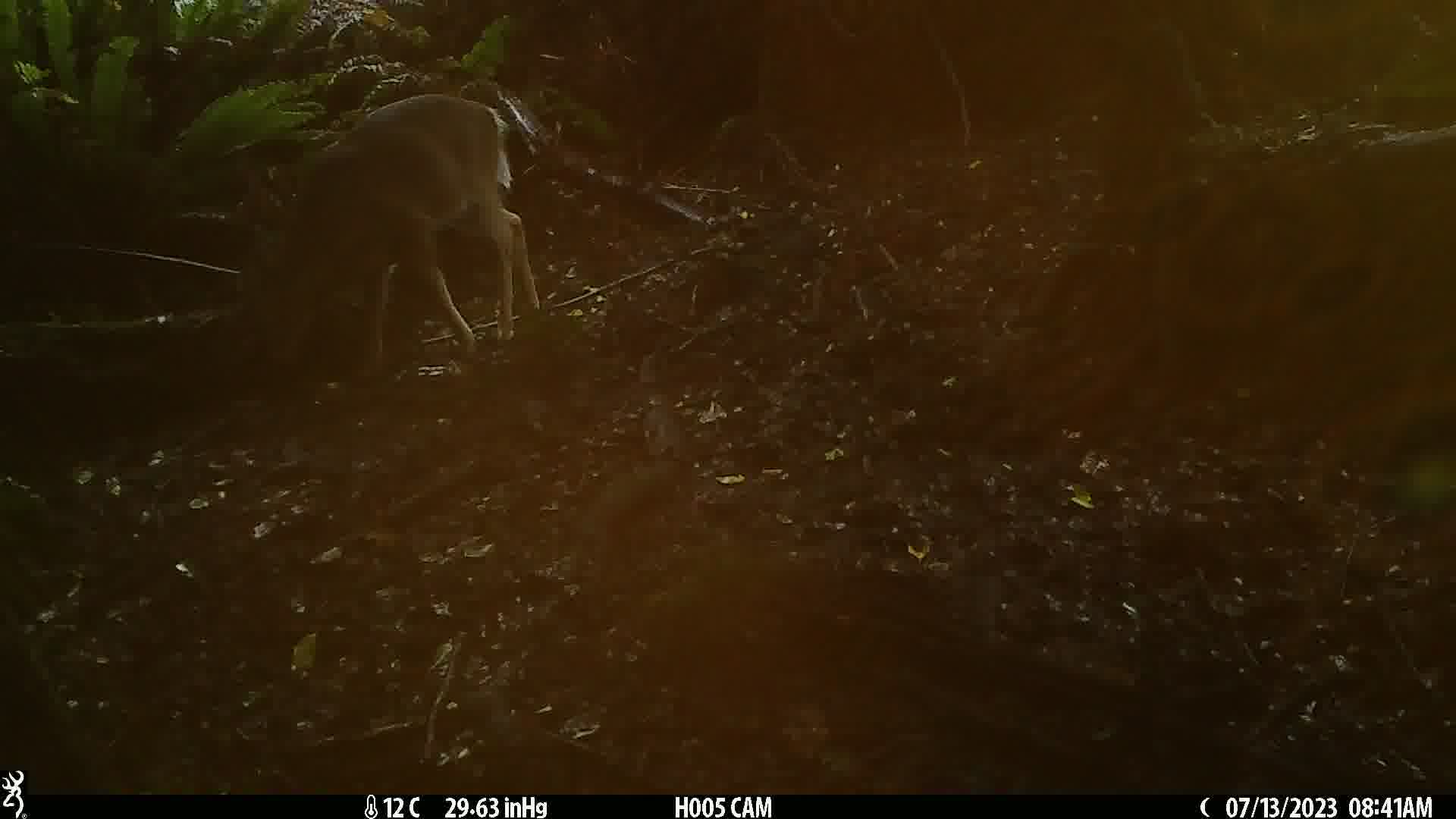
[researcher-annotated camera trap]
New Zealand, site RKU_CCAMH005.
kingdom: Animalia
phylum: Chordata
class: Mammalia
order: Artiodactyla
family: Cervidae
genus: Odocoileus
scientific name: Odocoileus virginianus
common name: white-tailed deer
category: white tailed deer